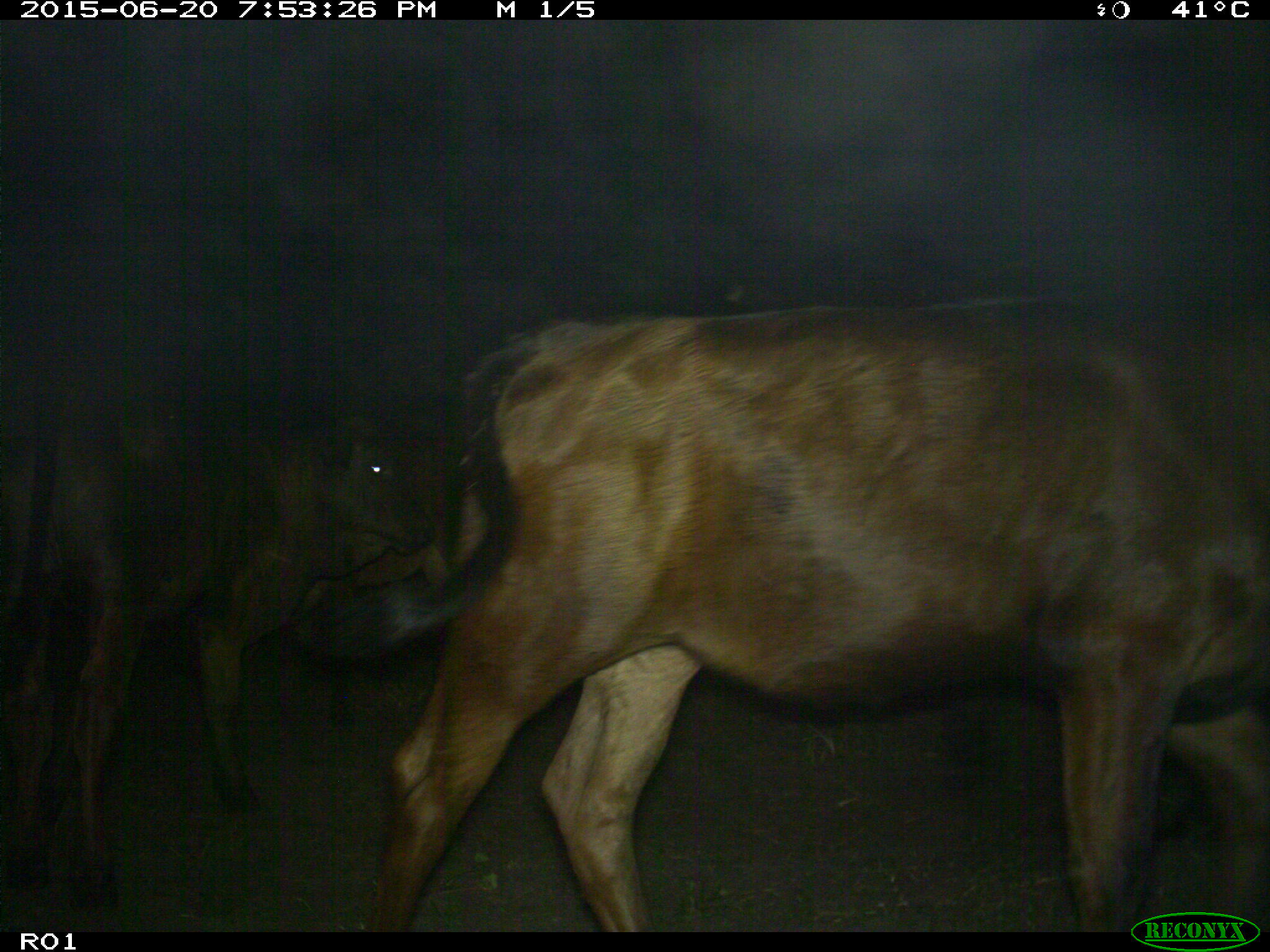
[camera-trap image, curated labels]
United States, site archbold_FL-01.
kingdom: Animalia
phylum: Chordata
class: Mammalia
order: Artiodactyla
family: Bovidae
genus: Bos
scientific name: Bos taurus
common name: domestic cow